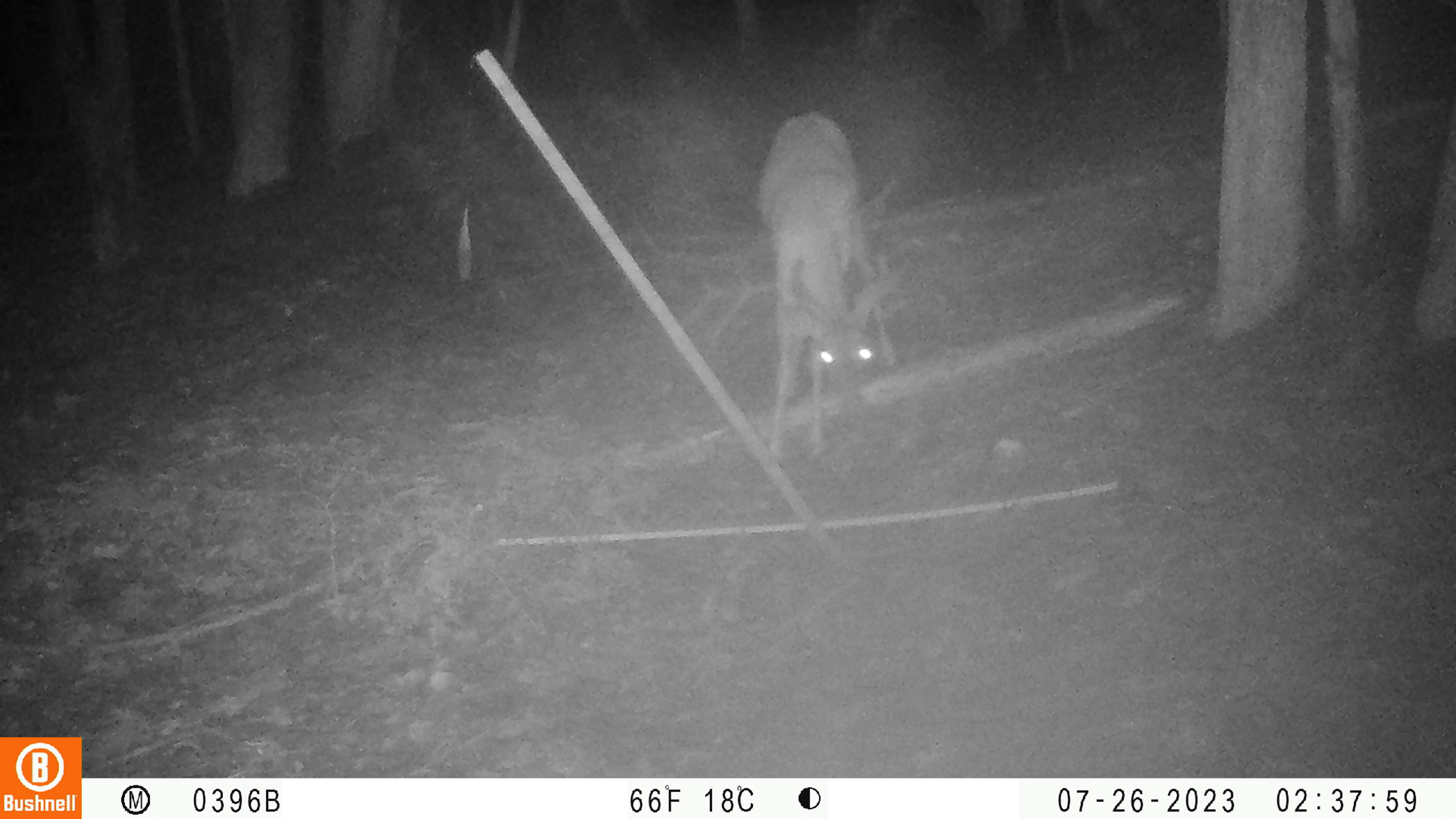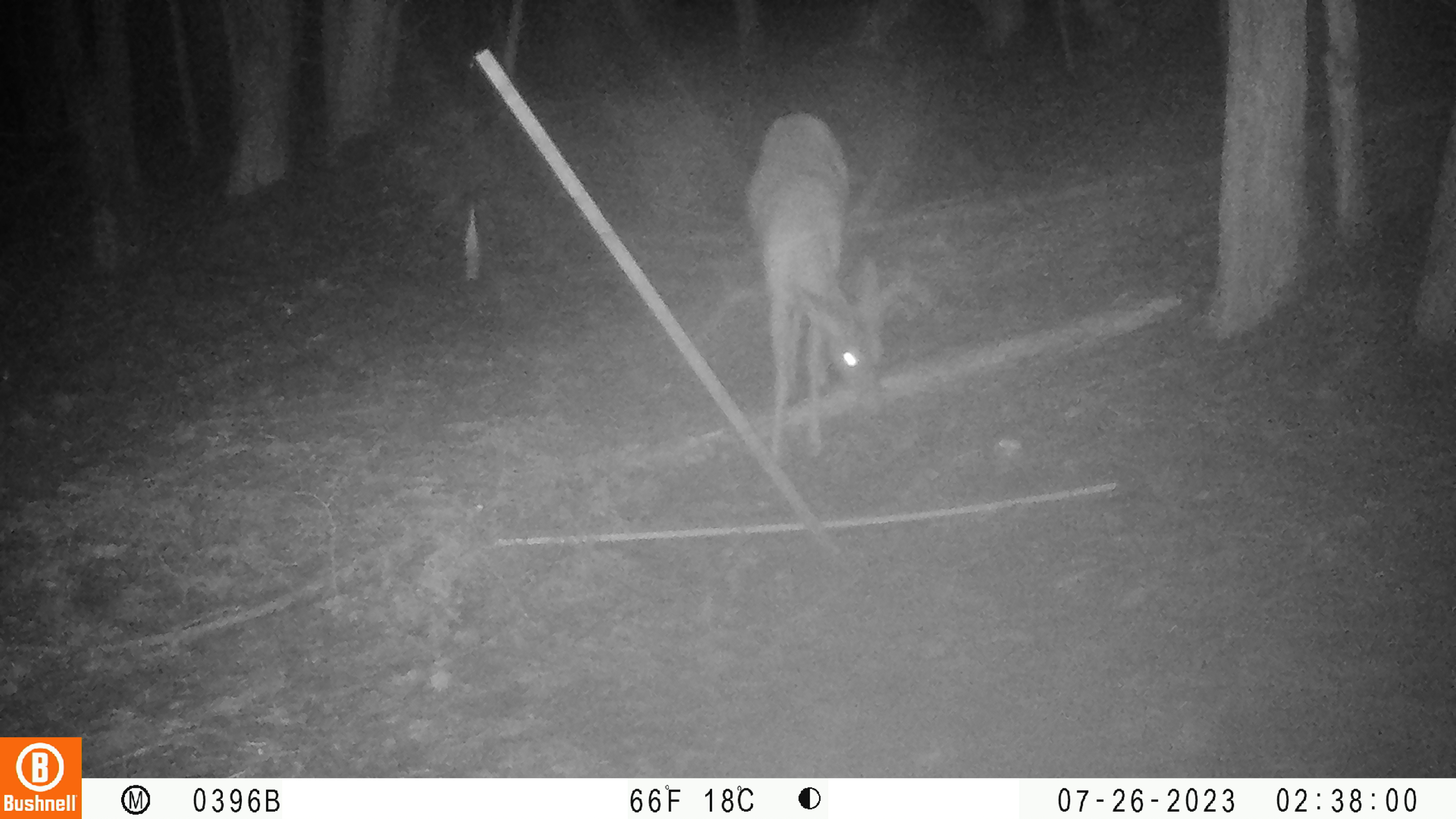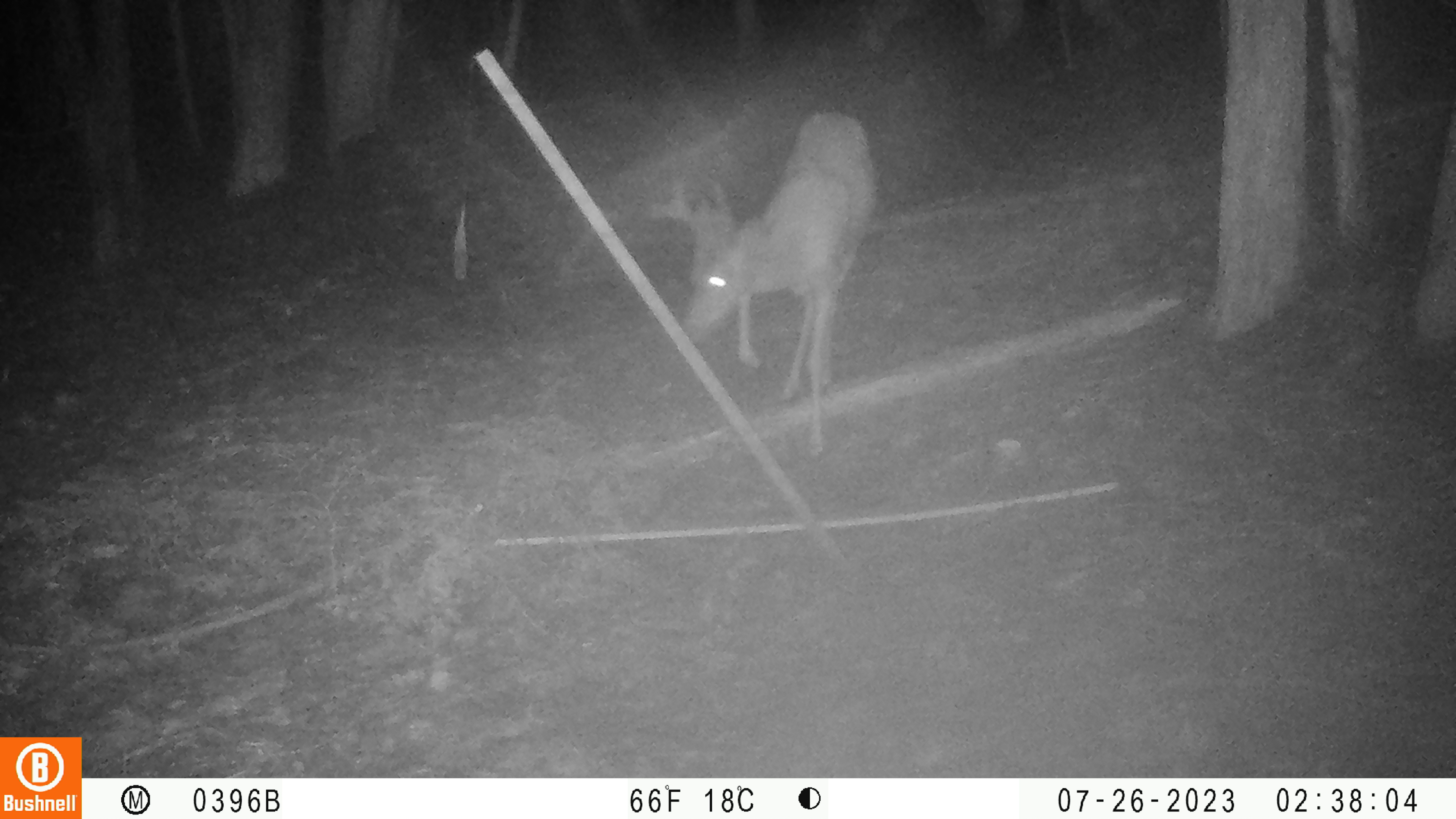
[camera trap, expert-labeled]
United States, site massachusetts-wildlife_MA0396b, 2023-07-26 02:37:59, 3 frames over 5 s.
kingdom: Animalia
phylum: Chordata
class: Mammalia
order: Artiodactyla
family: Cervidae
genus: Odocoileus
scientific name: Odocoileus virginianus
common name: white-tailed deer